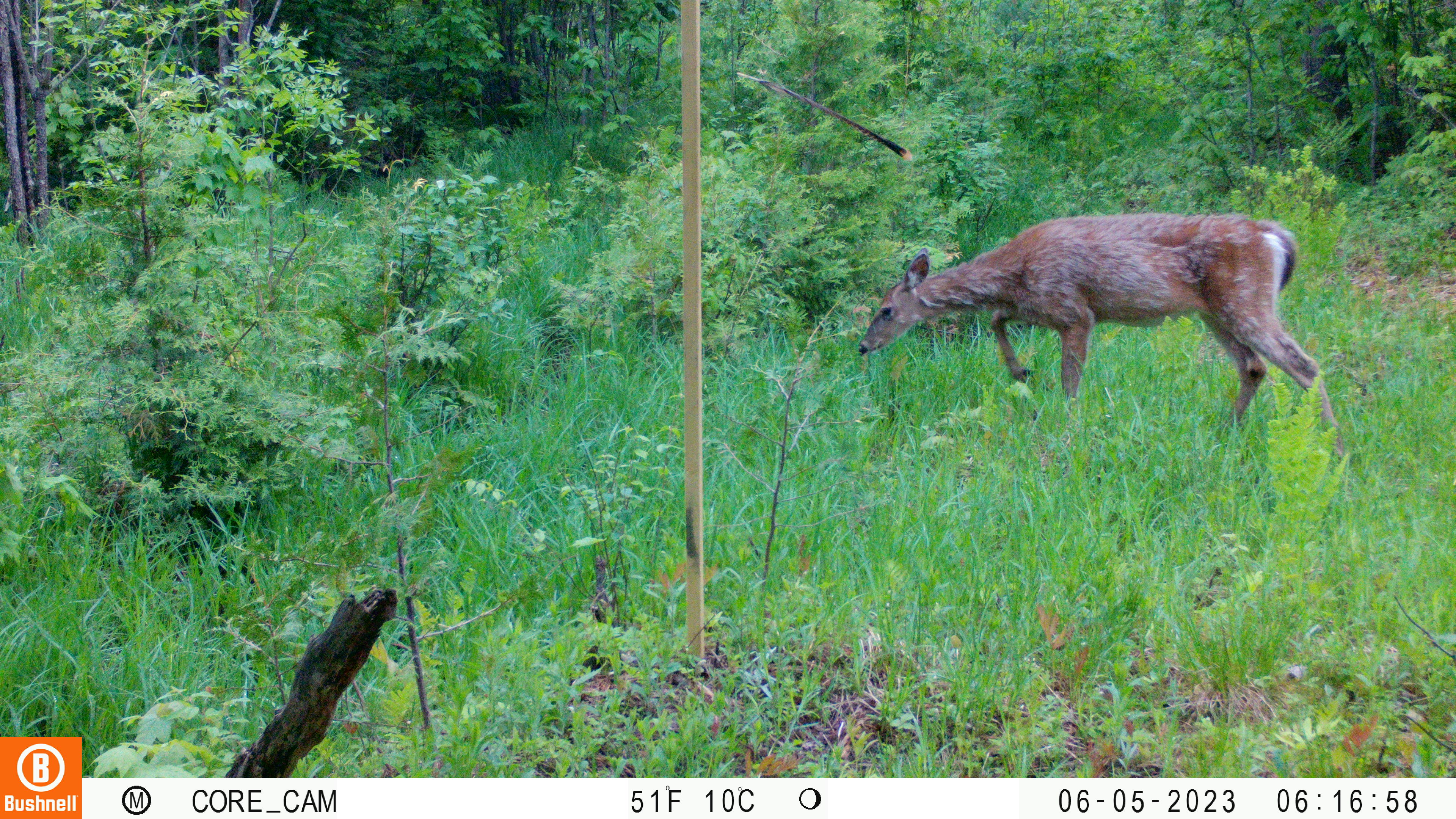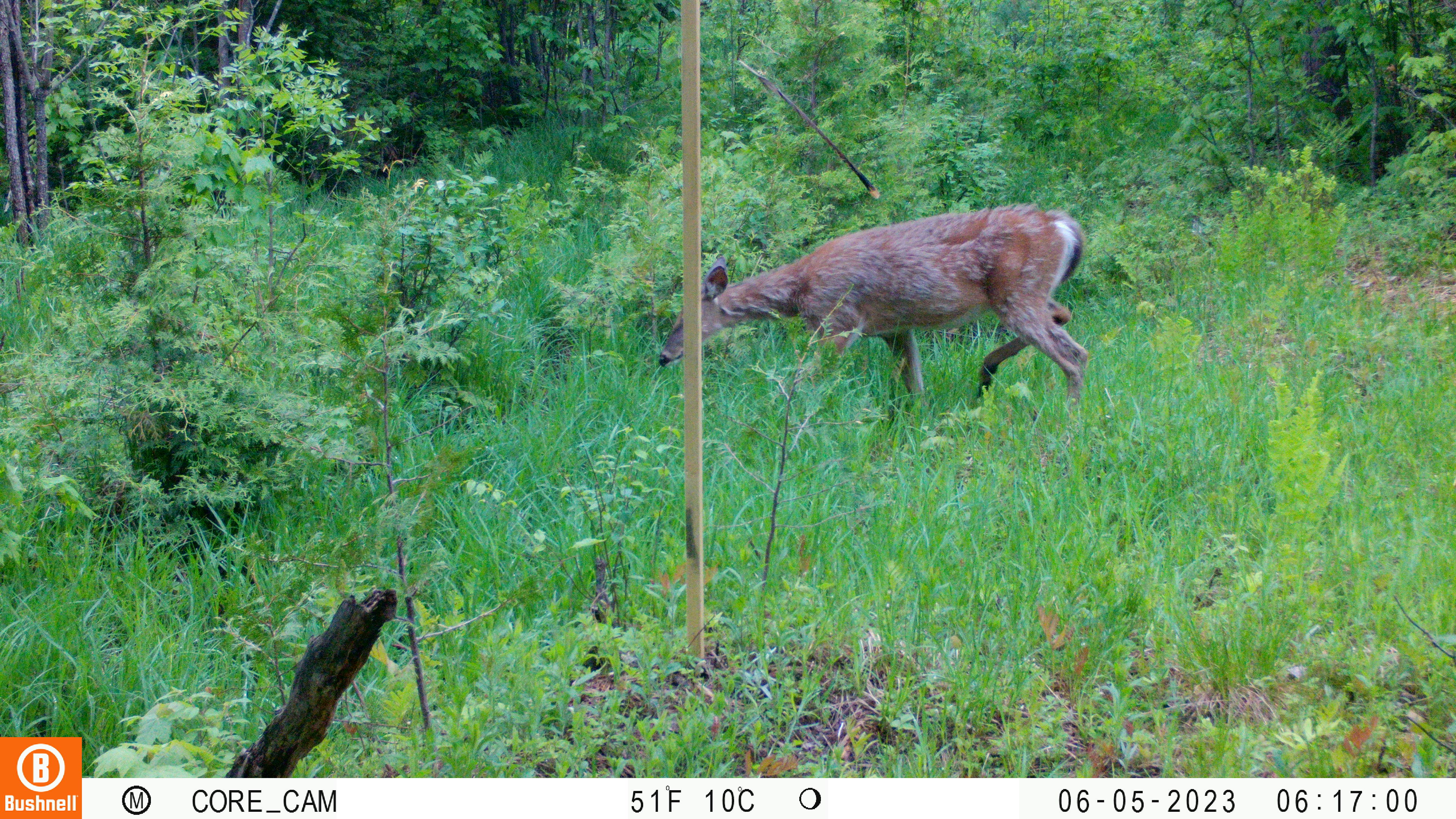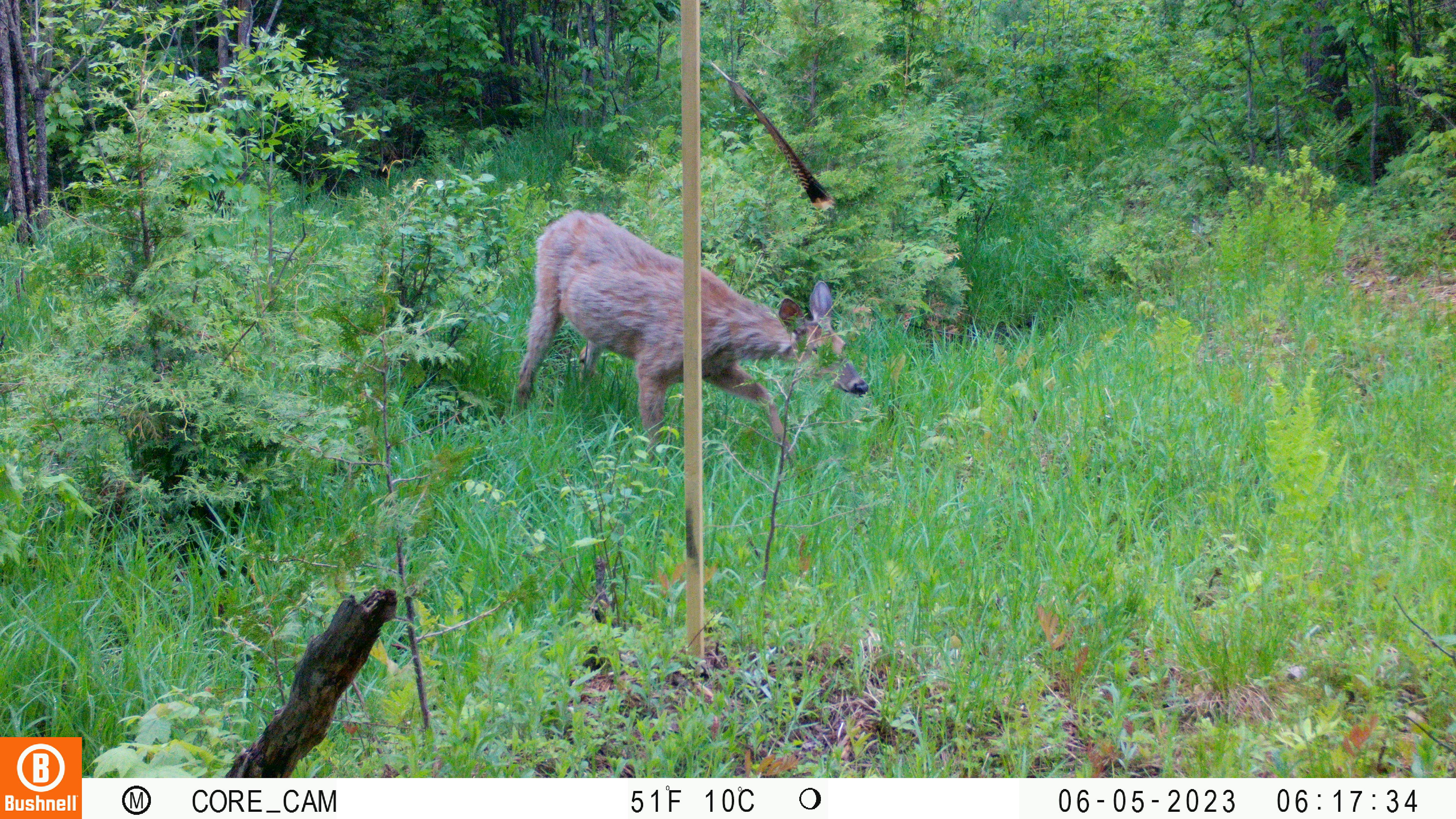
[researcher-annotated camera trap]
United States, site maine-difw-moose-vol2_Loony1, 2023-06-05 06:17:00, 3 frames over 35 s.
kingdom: Animalia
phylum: Chordata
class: Mammalia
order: Artiodactyla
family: Cervidae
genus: Odocoileus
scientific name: Odocoileus virginianus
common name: white-tailed deer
White-tailed deer (Odocoileus virginianus).